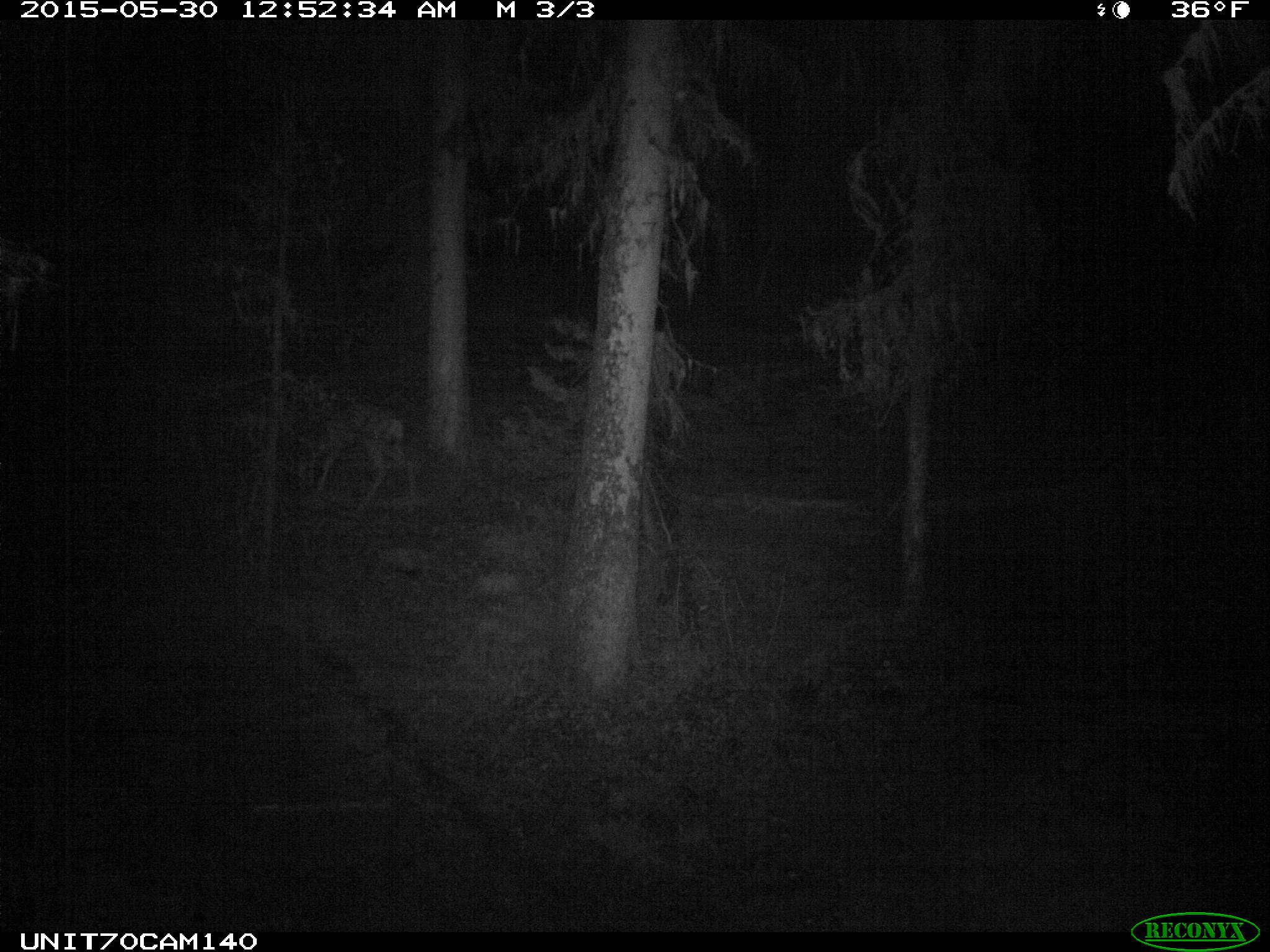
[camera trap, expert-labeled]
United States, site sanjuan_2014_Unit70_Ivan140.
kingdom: Animalia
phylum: Chordata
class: Mammalia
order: Artiodactyla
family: Cervidae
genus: Odocoileus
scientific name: Odocoileus hemionus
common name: mule deer